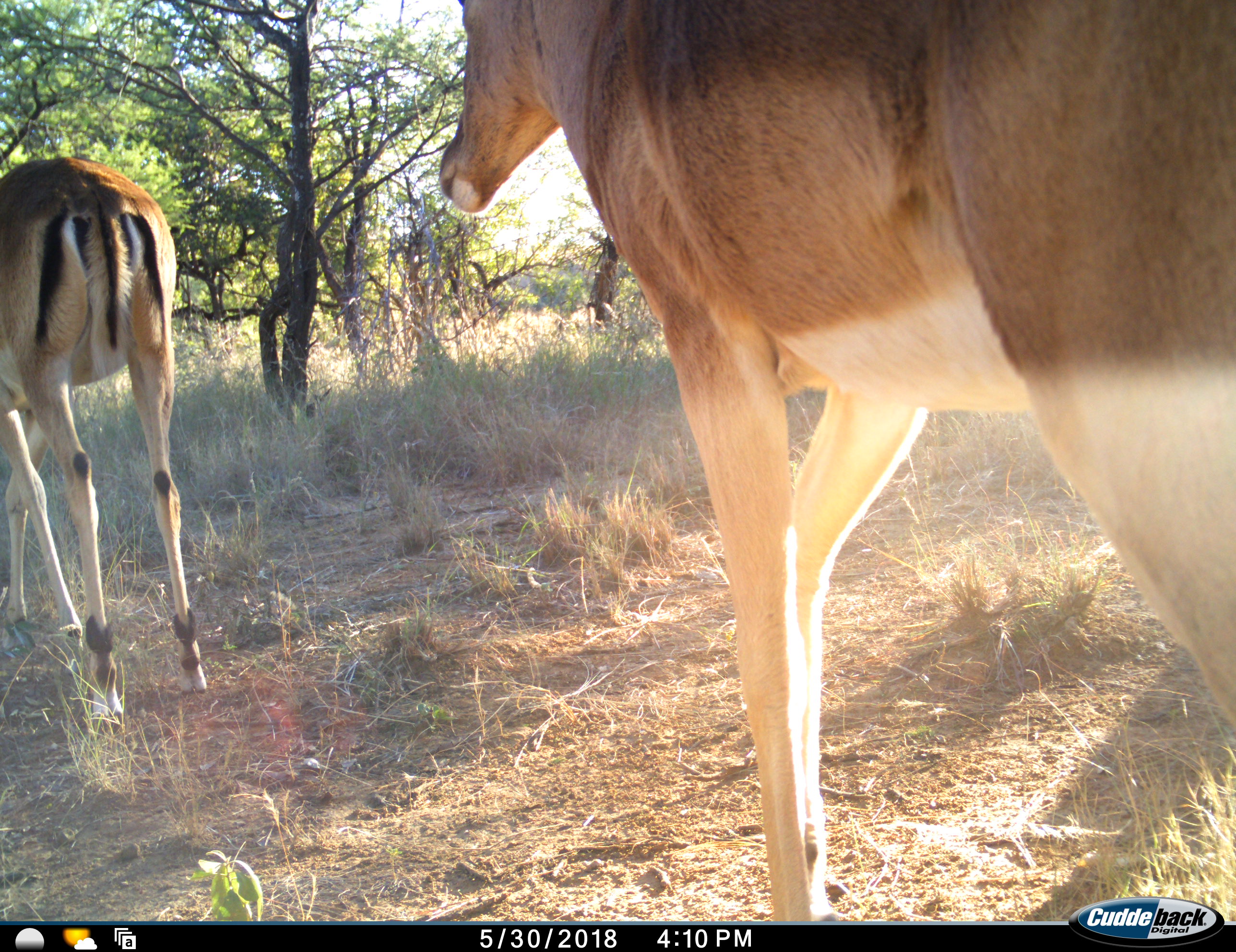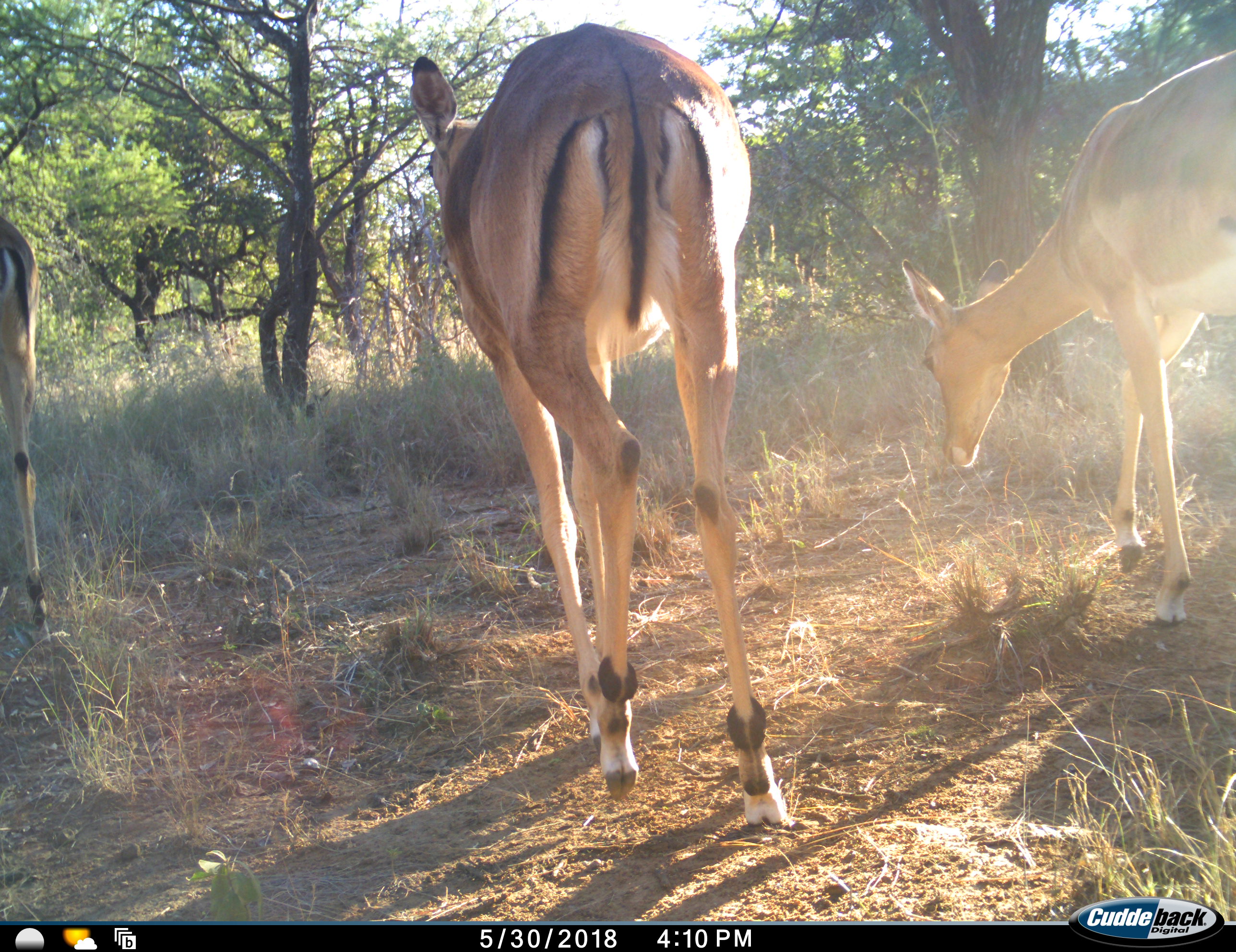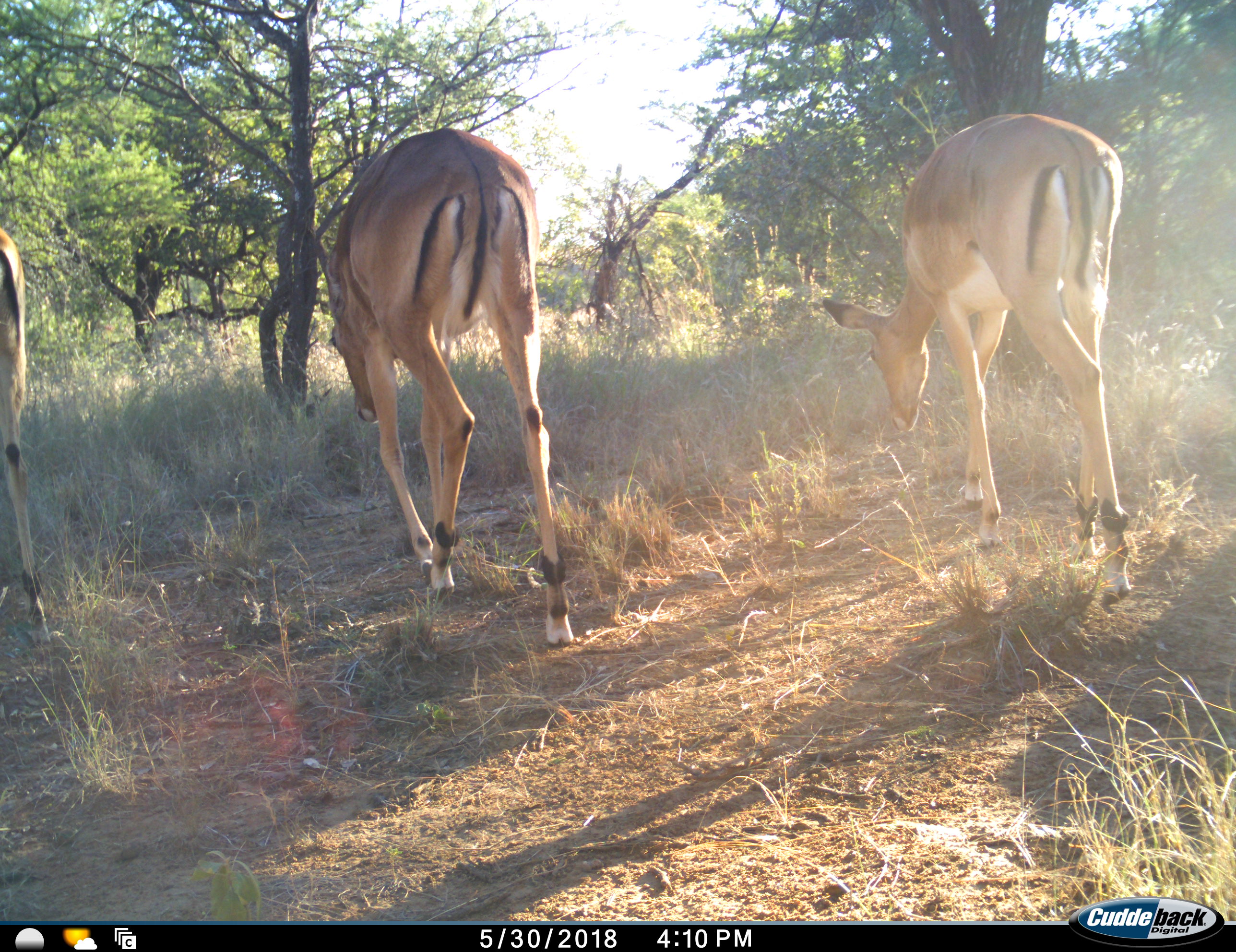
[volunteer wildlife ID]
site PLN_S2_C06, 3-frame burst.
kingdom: Animalia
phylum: Chordata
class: Mammalia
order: Artiodactyla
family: Bovidae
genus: Aepyceros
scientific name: Aepyceros melampus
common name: impala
Impala (Aepyceros melampus), count 3. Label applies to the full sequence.